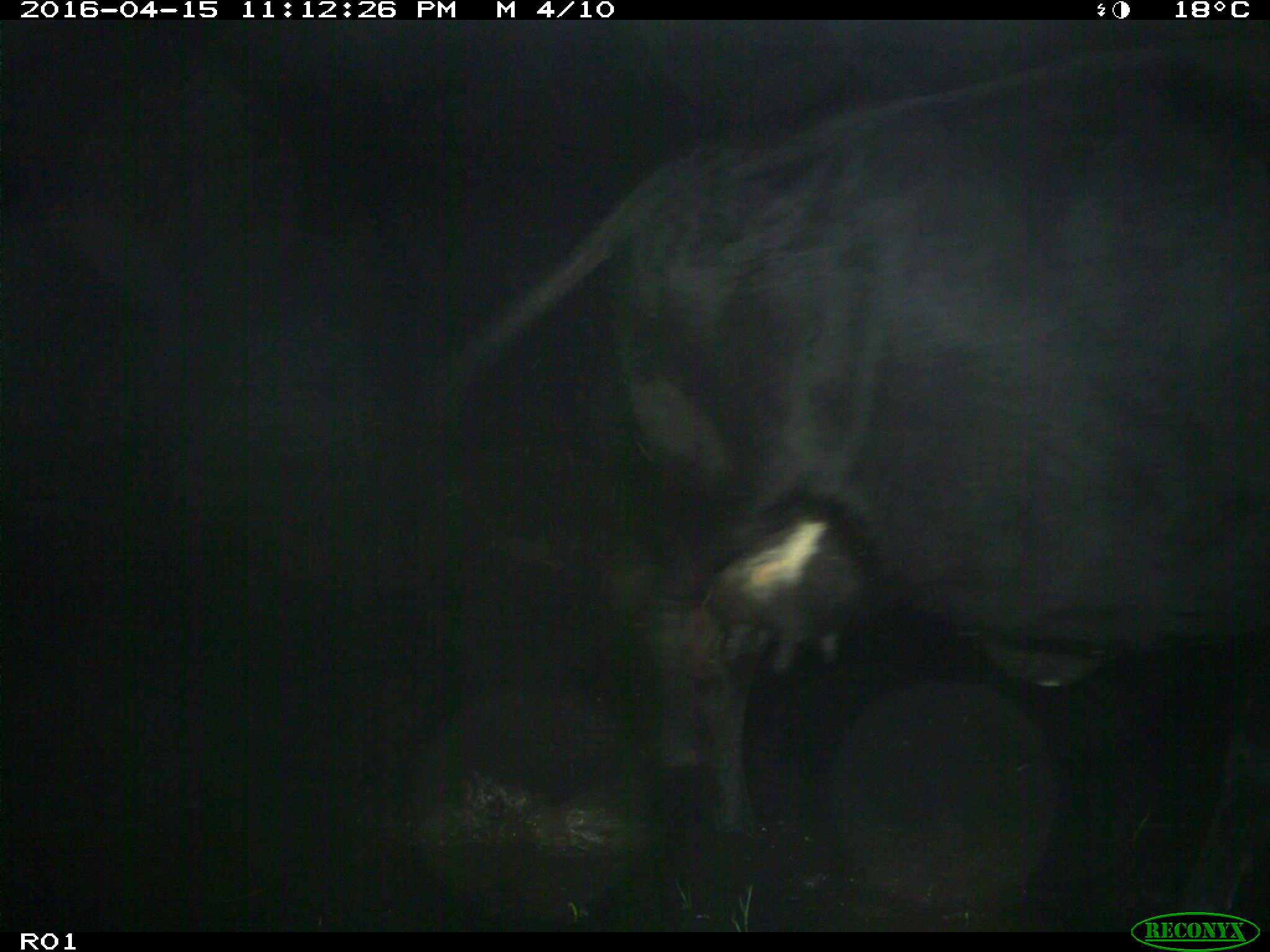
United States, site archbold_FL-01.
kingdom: Animalia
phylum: Chordata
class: Mammalia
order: Artiodactyla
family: Bovidae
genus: Bos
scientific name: Bos taurus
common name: domestic cow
Bos taurus (domestic cow).